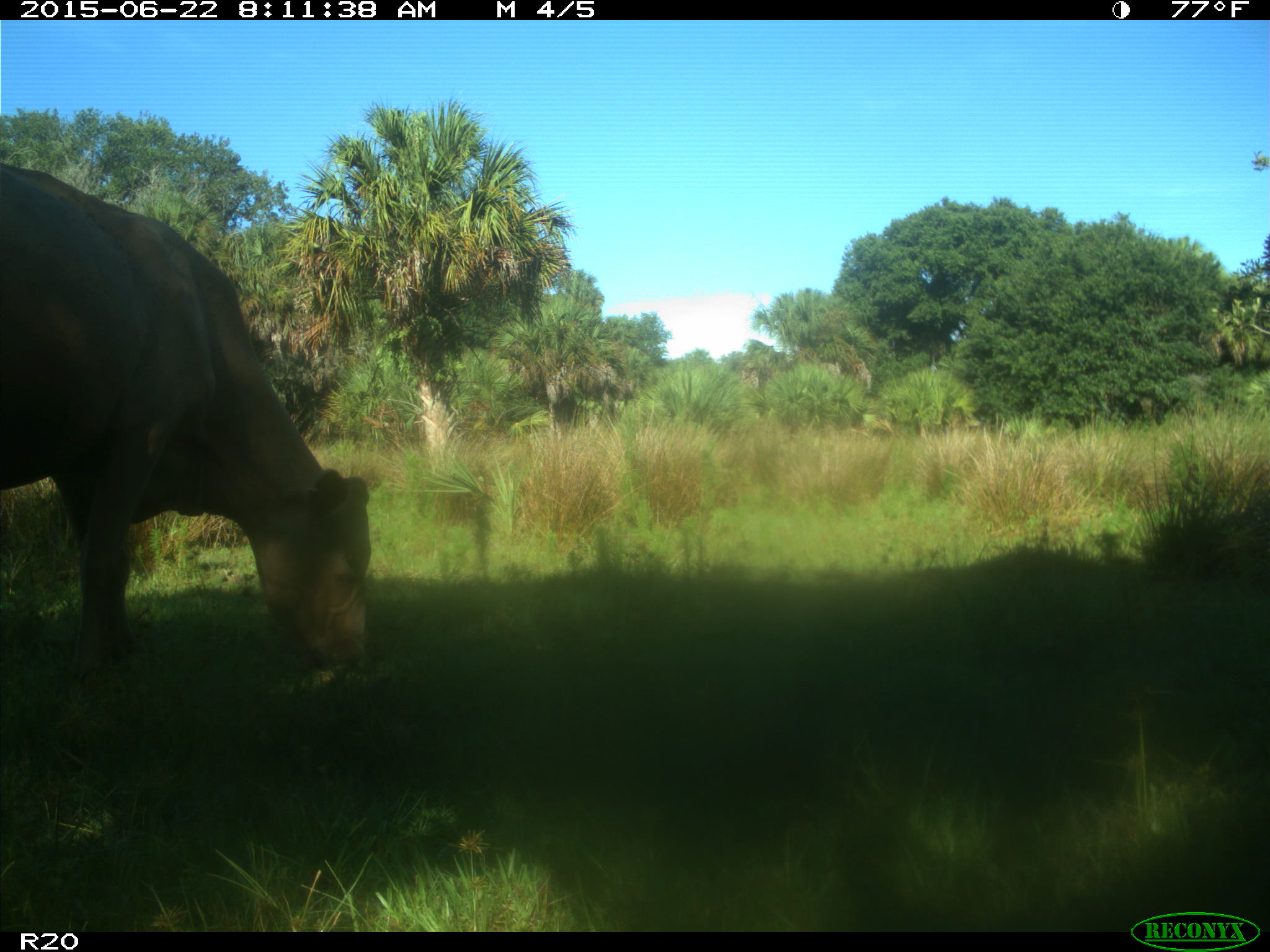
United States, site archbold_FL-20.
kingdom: Animalia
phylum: Chordata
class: Mammalia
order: Artiodactyla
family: Bovidae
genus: Bos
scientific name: Bos taurus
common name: domestic cow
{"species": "Bos taurus (domestic cow)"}